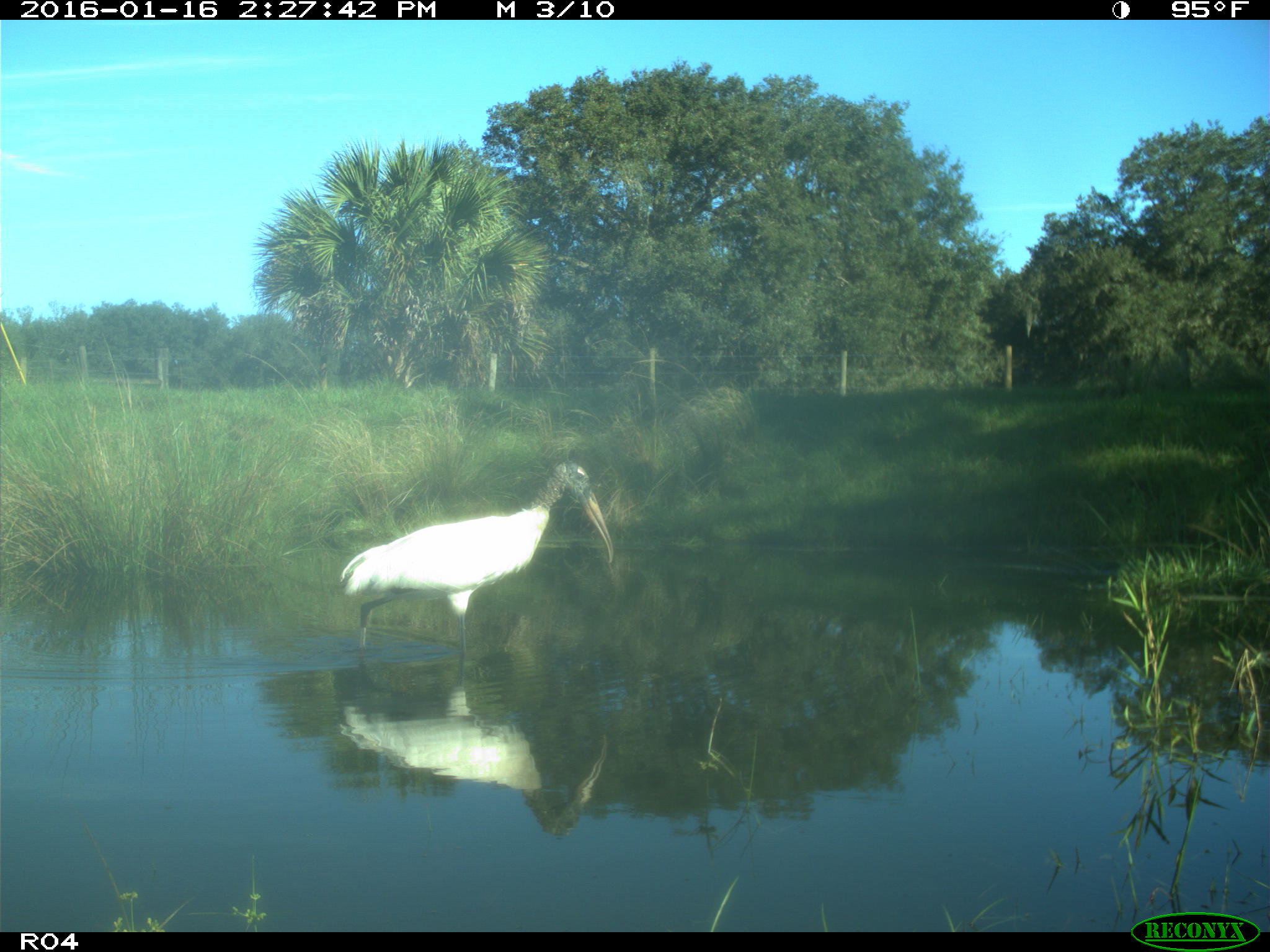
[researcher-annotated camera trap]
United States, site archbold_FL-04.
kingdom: Animalia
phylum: Chordata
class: Aves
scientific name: Aves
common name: birds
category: unidentified bird